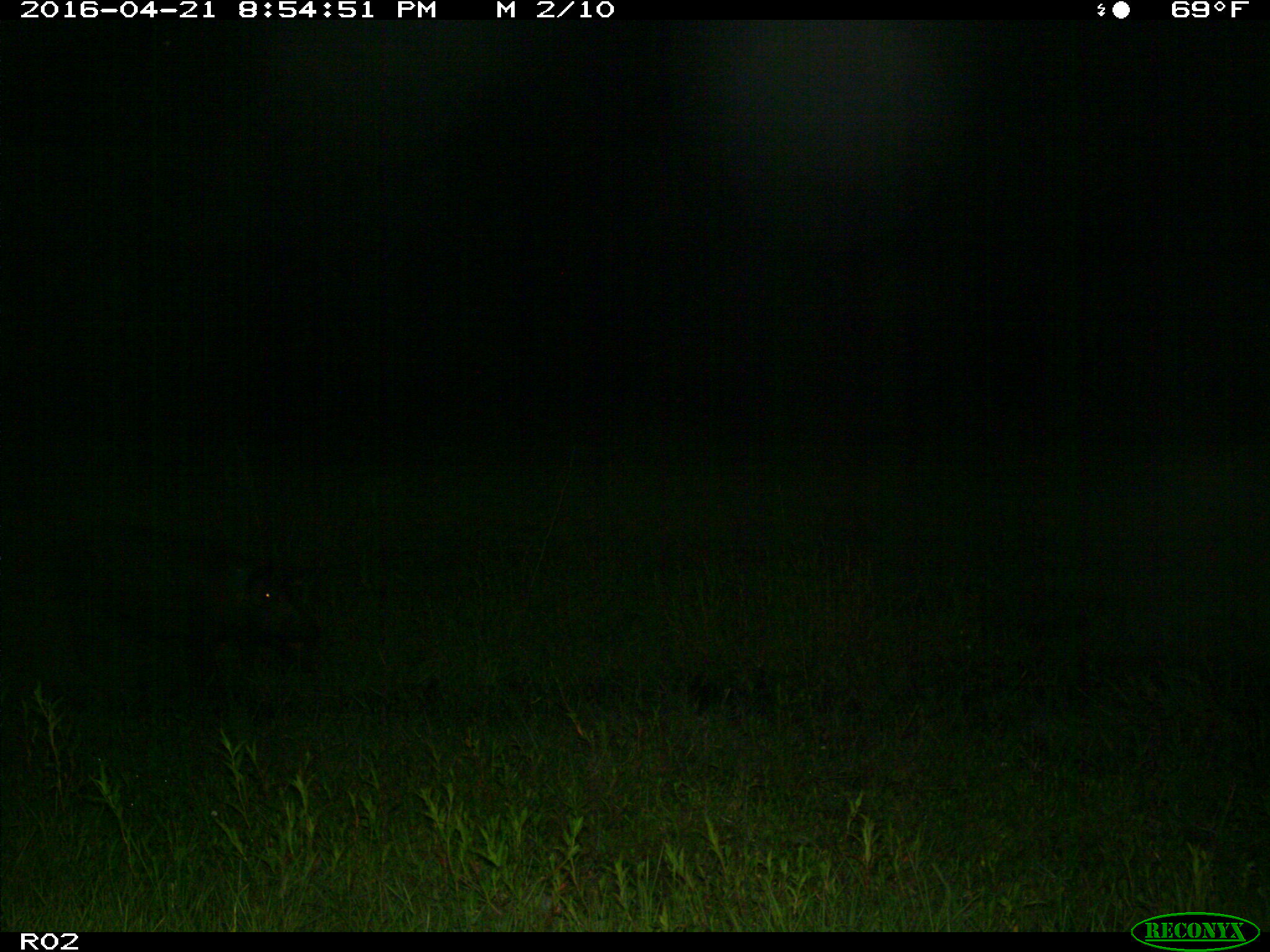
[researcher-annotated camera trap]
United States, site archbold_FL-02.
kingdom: Animalia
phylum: Chordata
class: Mammalia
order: Artiodactyla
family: Suidae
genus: Sus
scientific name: Sus scrofa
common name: wild boar